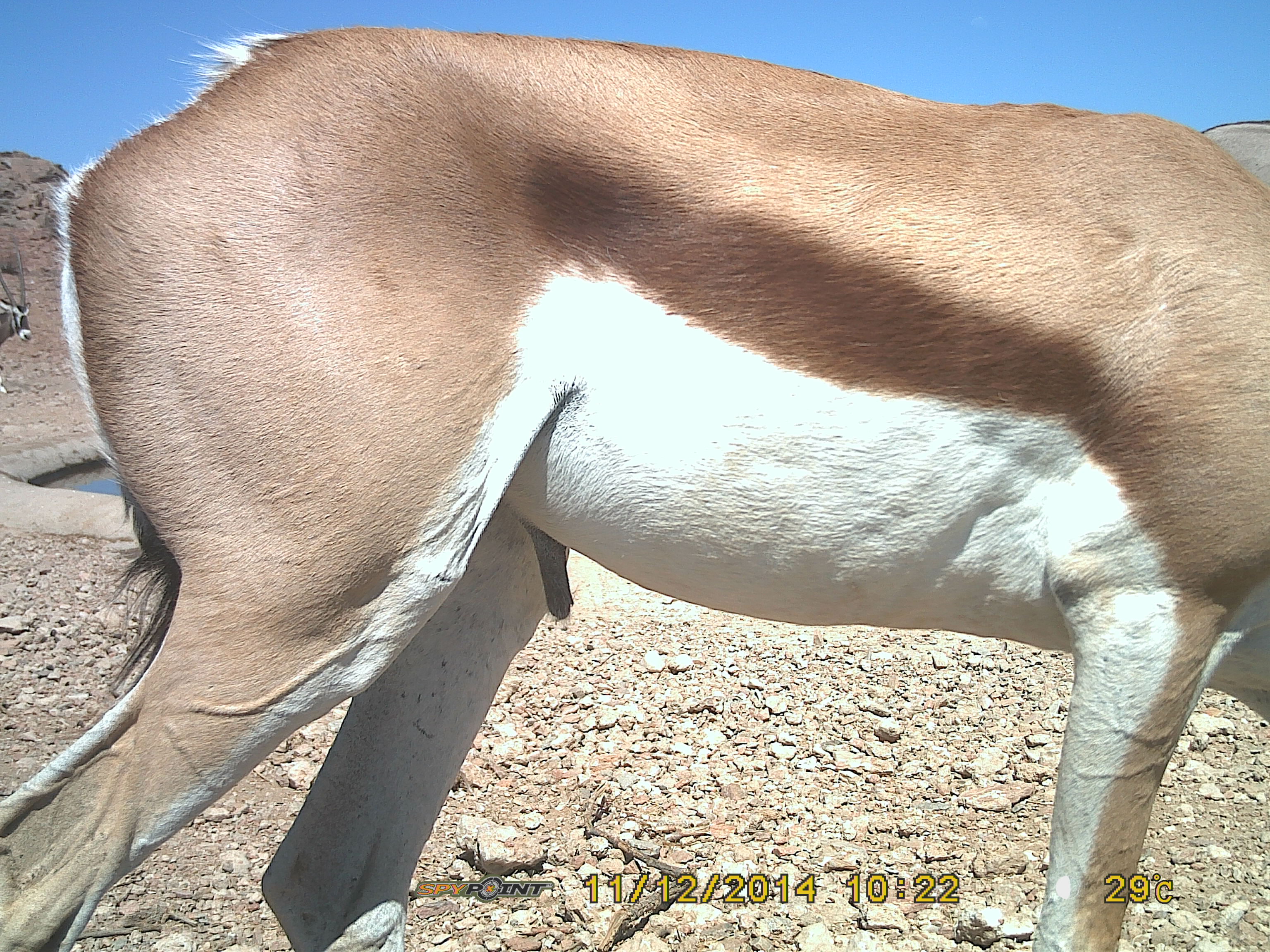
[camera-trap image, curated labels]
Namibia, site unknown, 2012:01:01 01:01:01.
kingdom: Animalia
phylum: Chordata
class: Mammalia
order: Artiodactyla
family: Bovidae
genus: Antidorcas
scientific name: Antidorcas marsupialis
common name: springbok